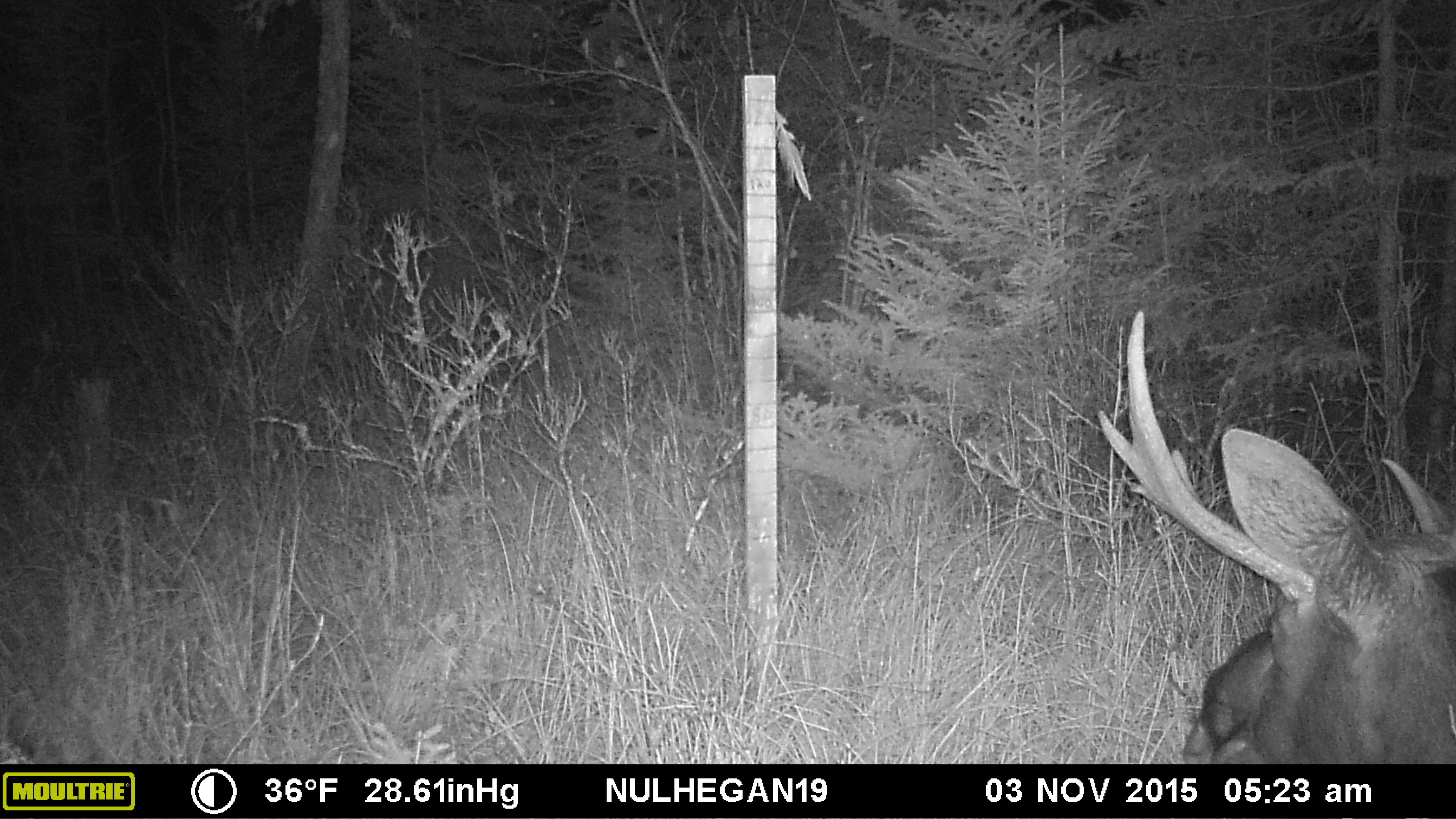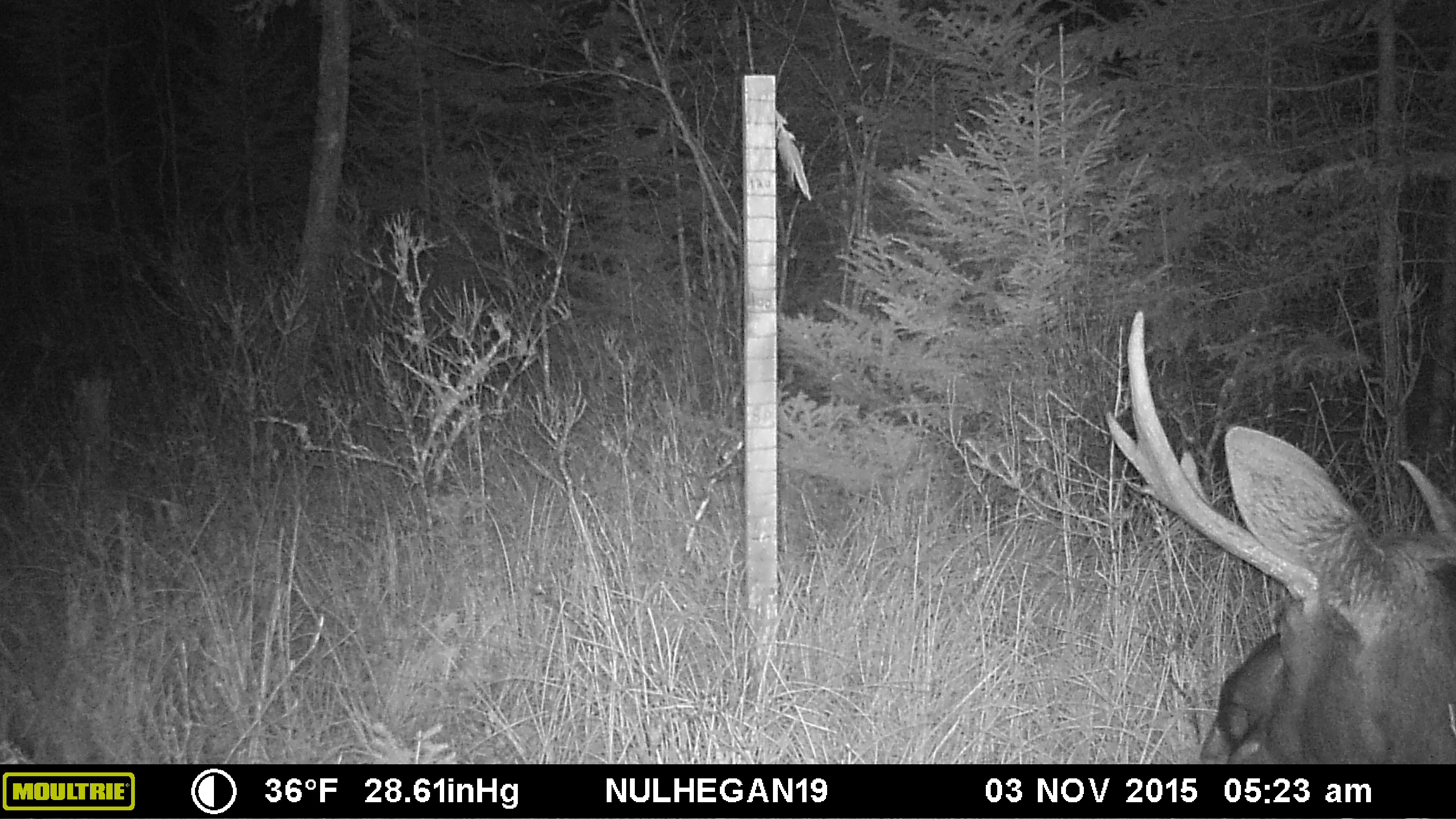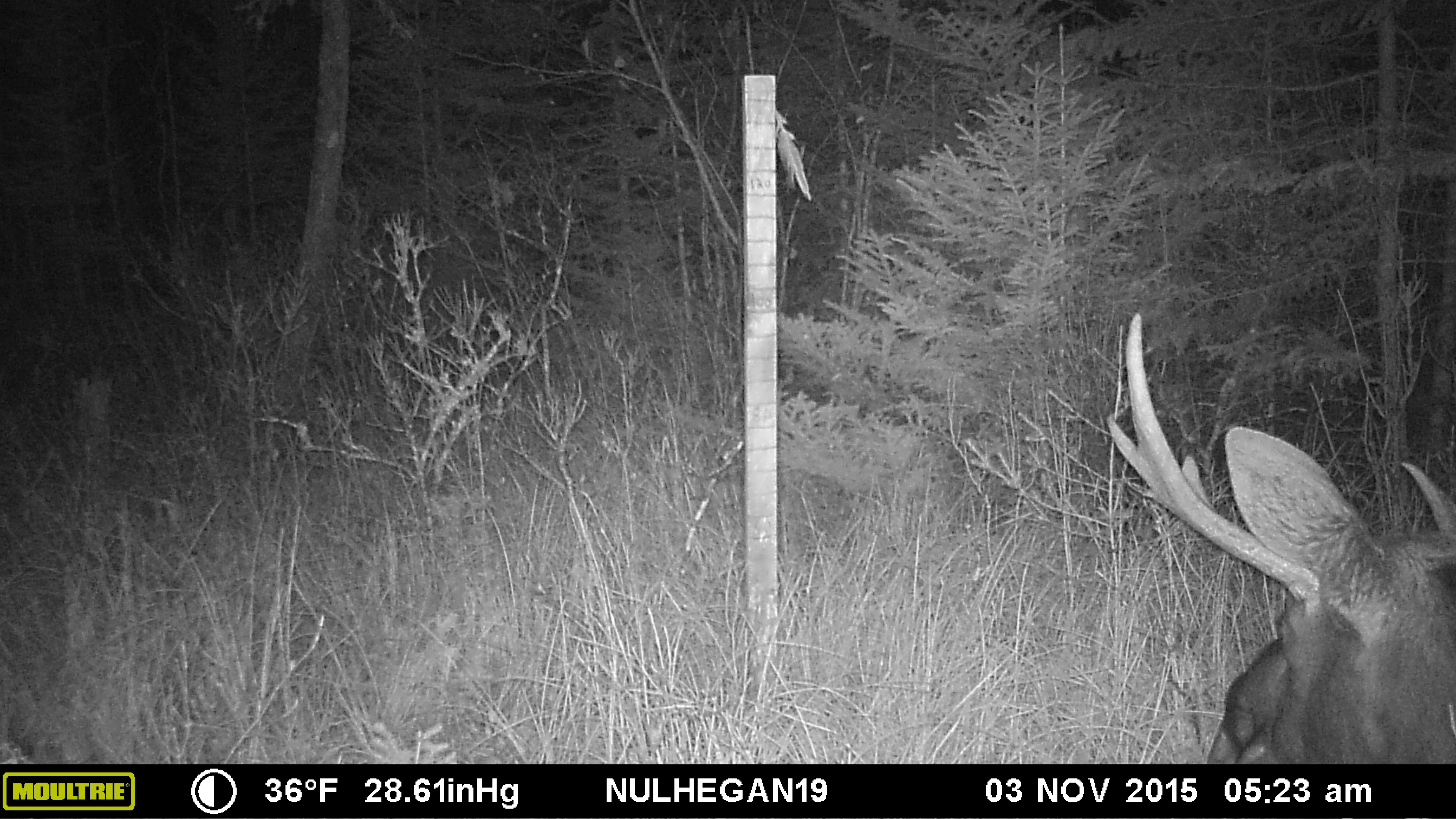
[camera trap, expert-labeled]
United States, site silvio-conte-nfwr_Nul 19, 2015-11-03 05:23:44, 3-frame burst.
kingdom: Animalia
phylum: Chordata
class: Mammalia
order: Artiodactyla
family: Cervidae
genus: Alces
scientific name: Alces alces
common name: moose